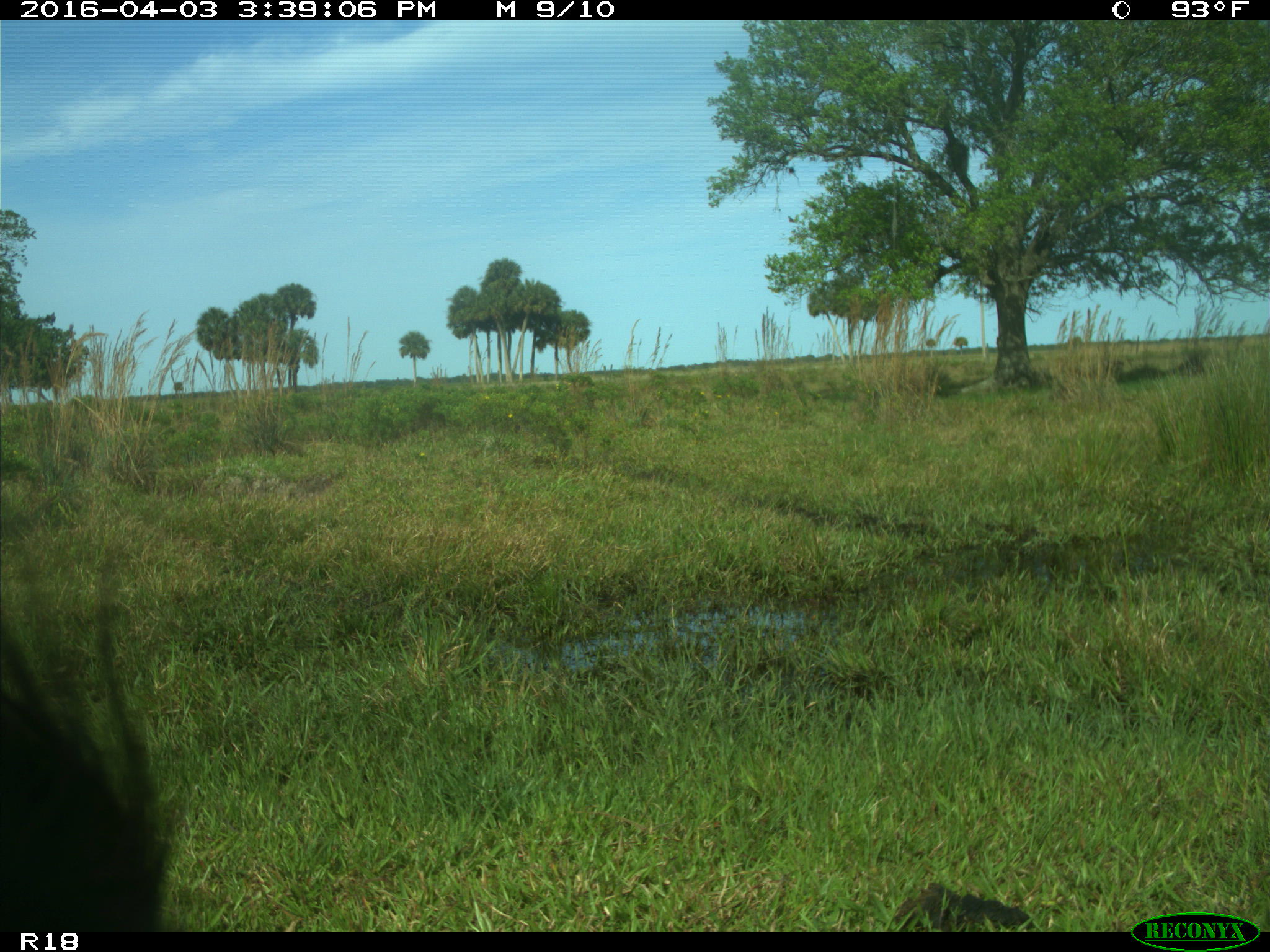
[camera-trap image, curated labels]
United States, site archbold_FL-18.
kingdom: Animalia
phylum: Chordata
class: Mammalia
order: Artiodactyla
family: Bovidae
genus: Bos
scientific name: Bos taurus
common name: domestic cow